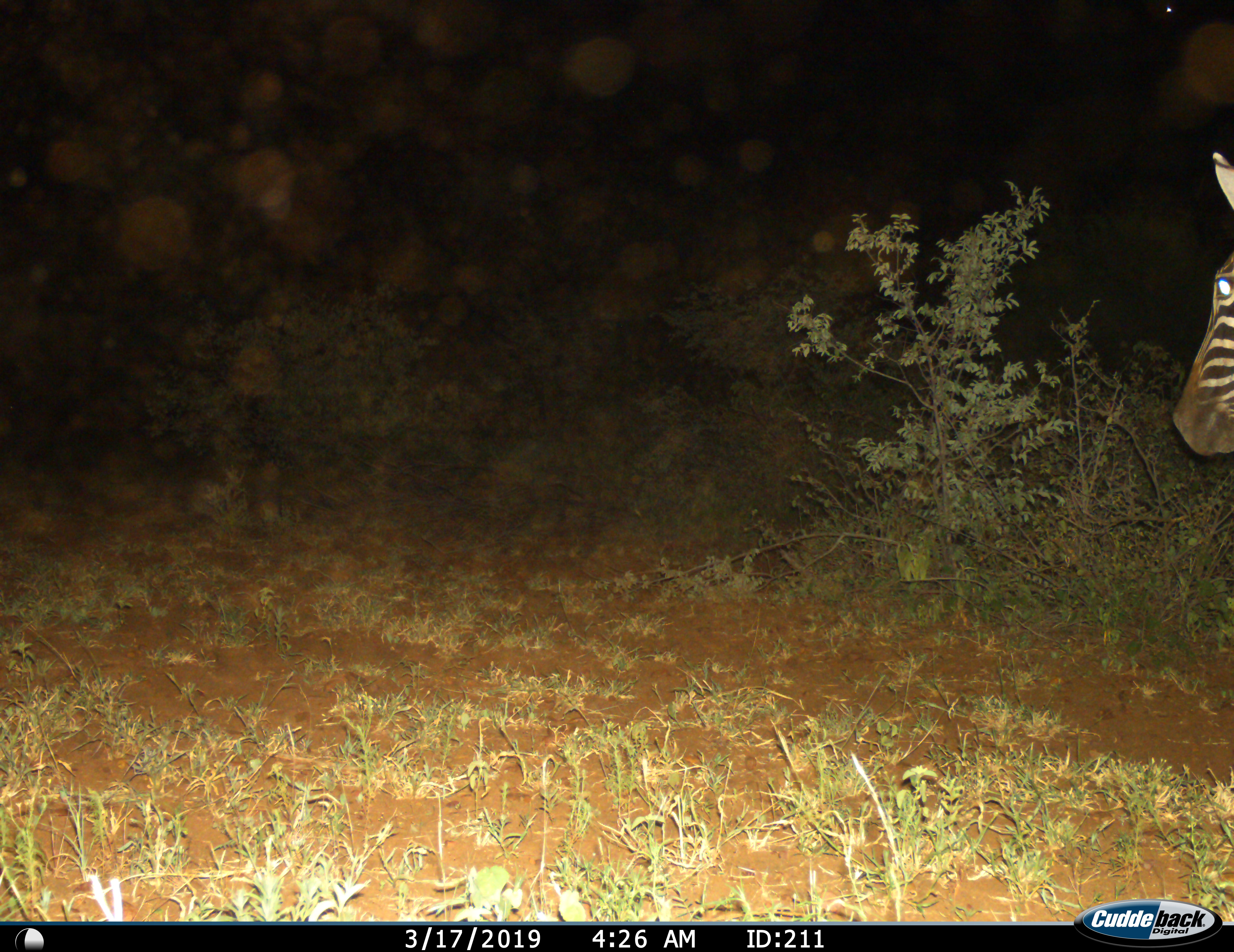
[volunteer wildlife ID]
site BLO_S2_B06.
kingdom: Animalia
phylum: Chordata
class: Mammalia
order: Perissodactyla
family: Equidae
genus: Equus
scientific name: Equus quagga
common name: plains zebra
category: zebraplains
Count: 1.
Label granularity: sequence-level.